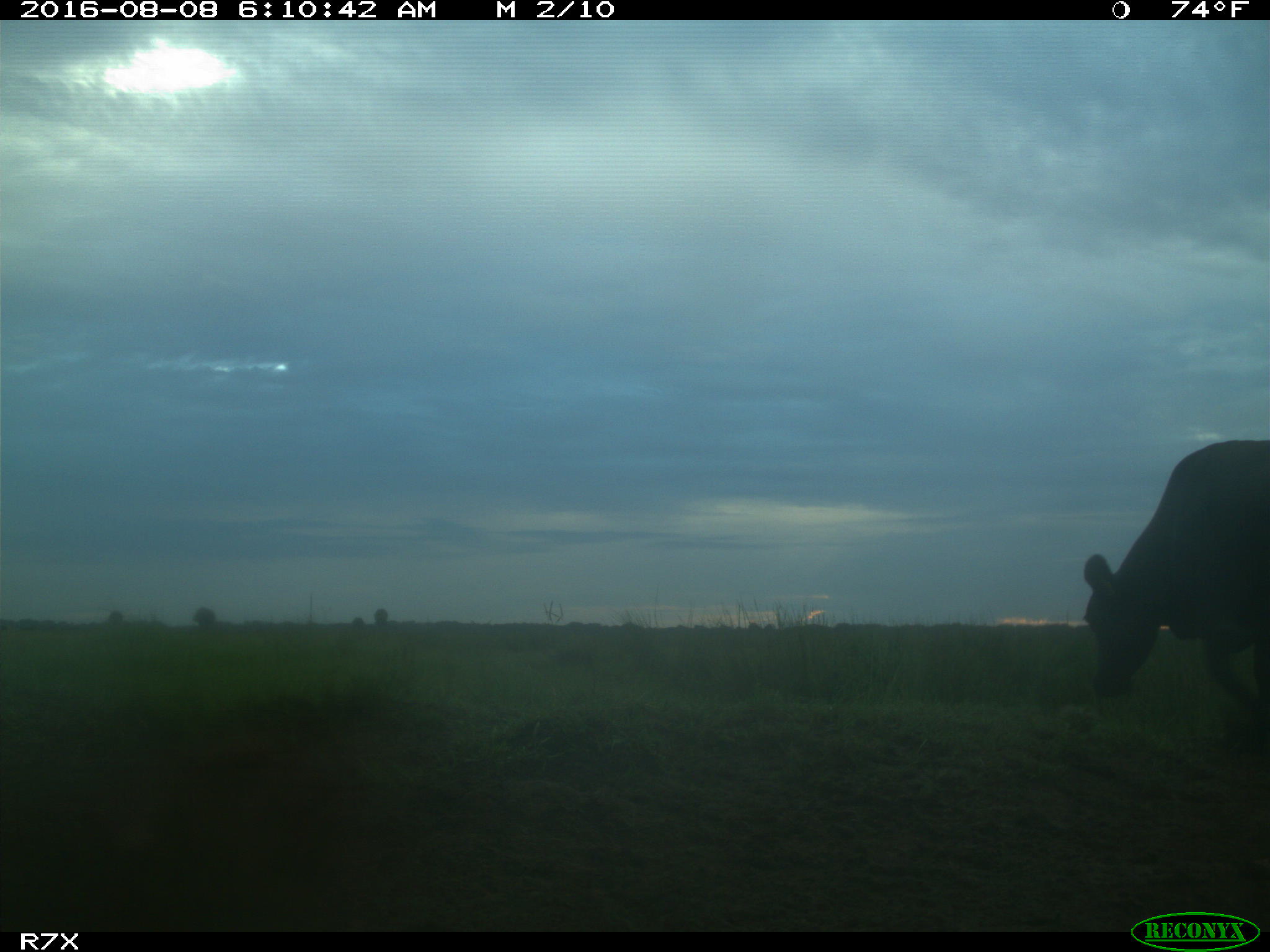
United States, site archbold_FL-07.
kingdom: Animalia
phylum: Chordata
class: Mammalia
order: Artiodactyla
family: Bovidae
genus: Bos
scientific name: Bos taurus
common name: domestic cow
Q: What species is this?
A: Bos taurus (domestic cow).